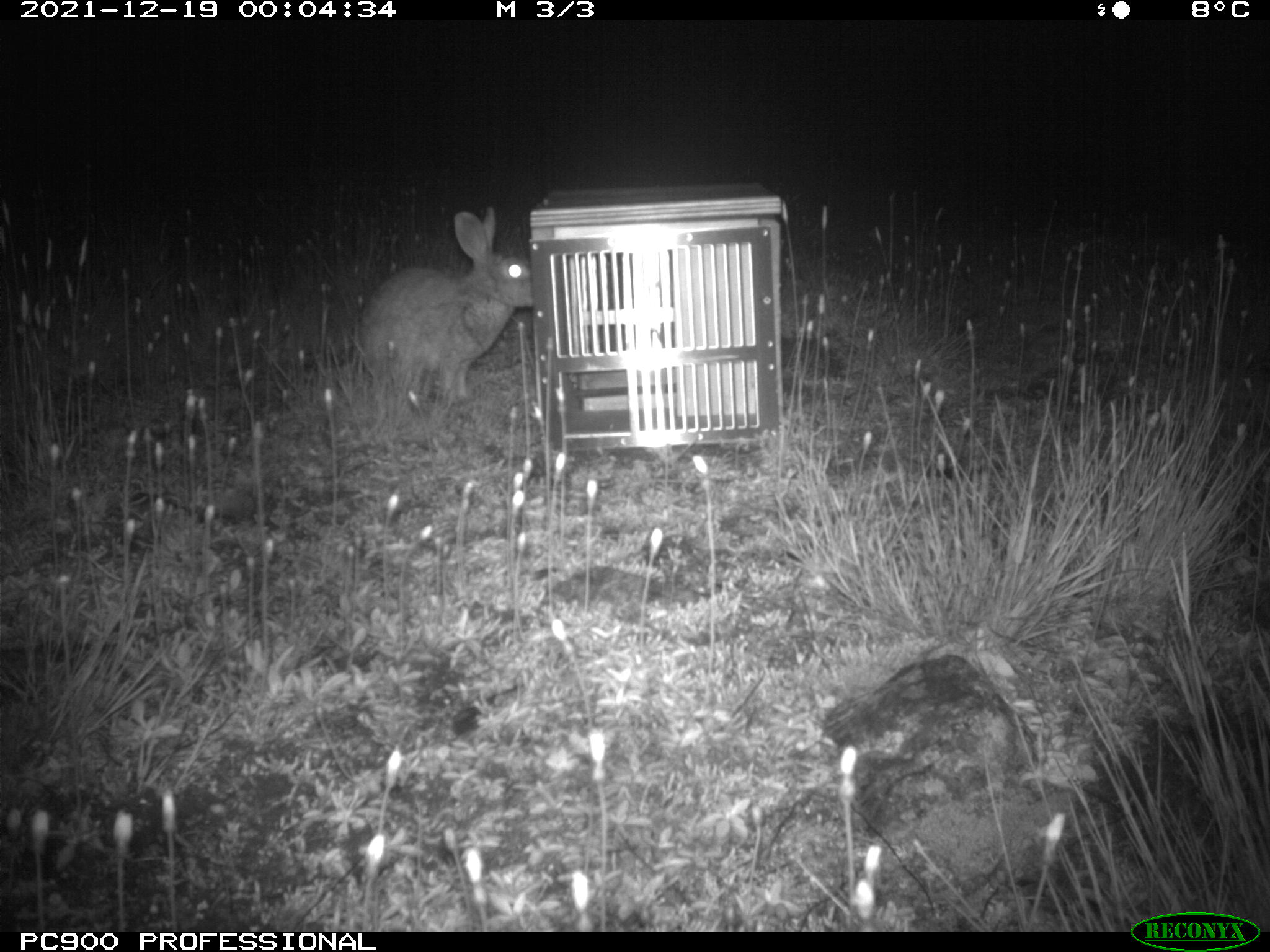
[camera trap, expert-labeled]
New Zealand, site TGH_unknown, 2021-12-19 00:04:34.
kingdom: Animalia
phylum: Chordata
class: Mammalia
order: Lagomorpha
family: Leporidae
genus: Oryctolagus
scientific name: Oryctolagus cuniculus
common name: european rabbit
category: rabbit